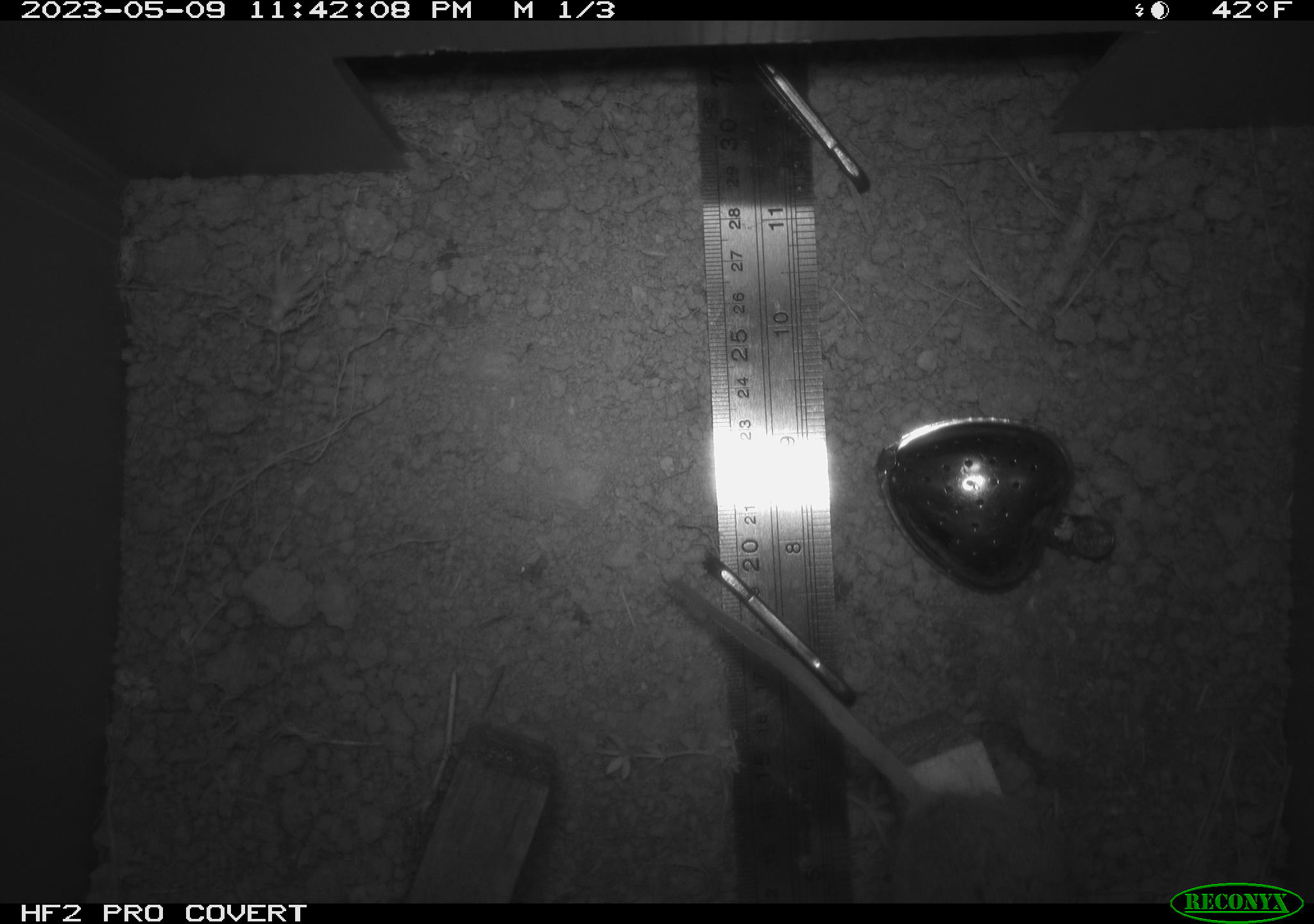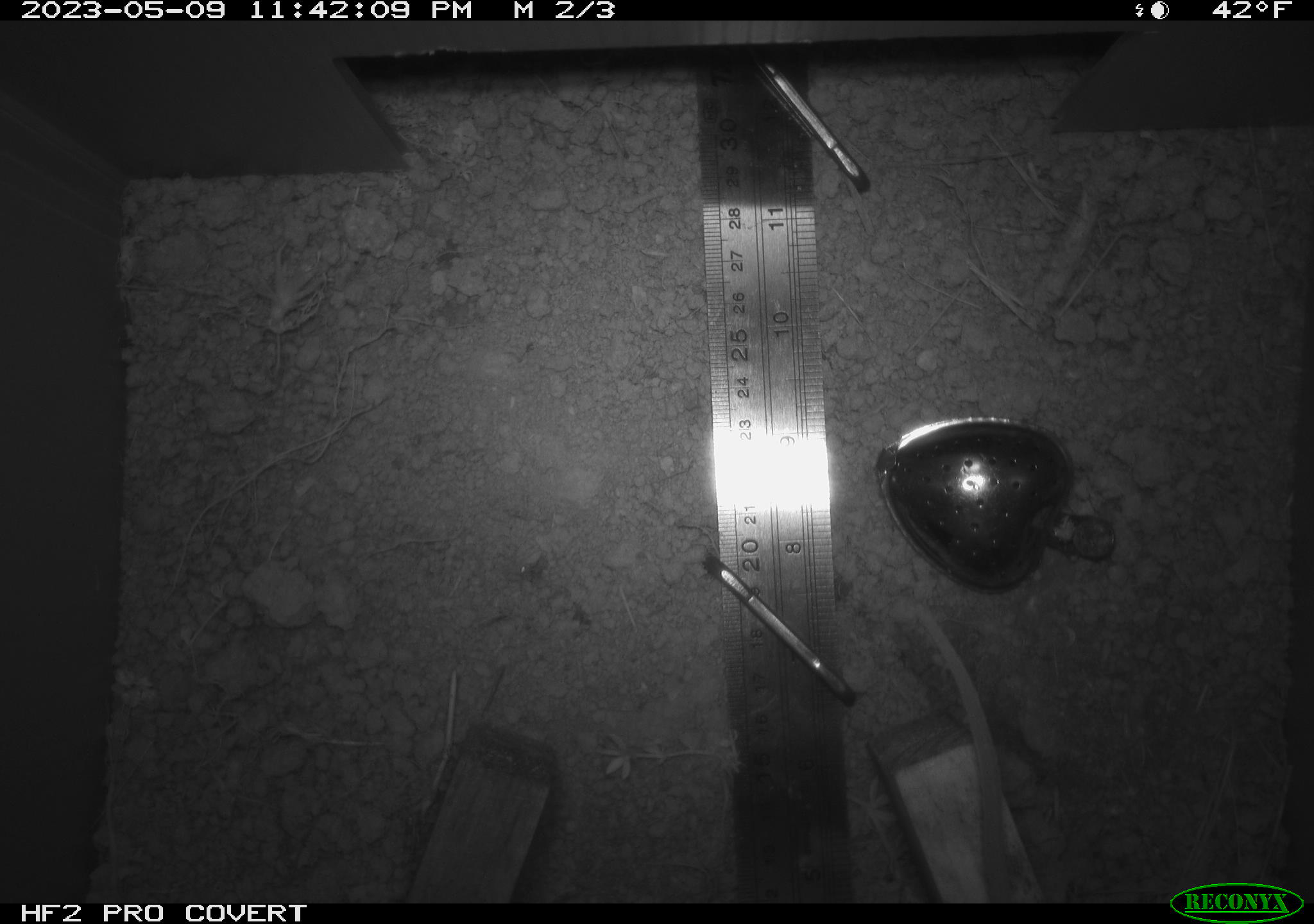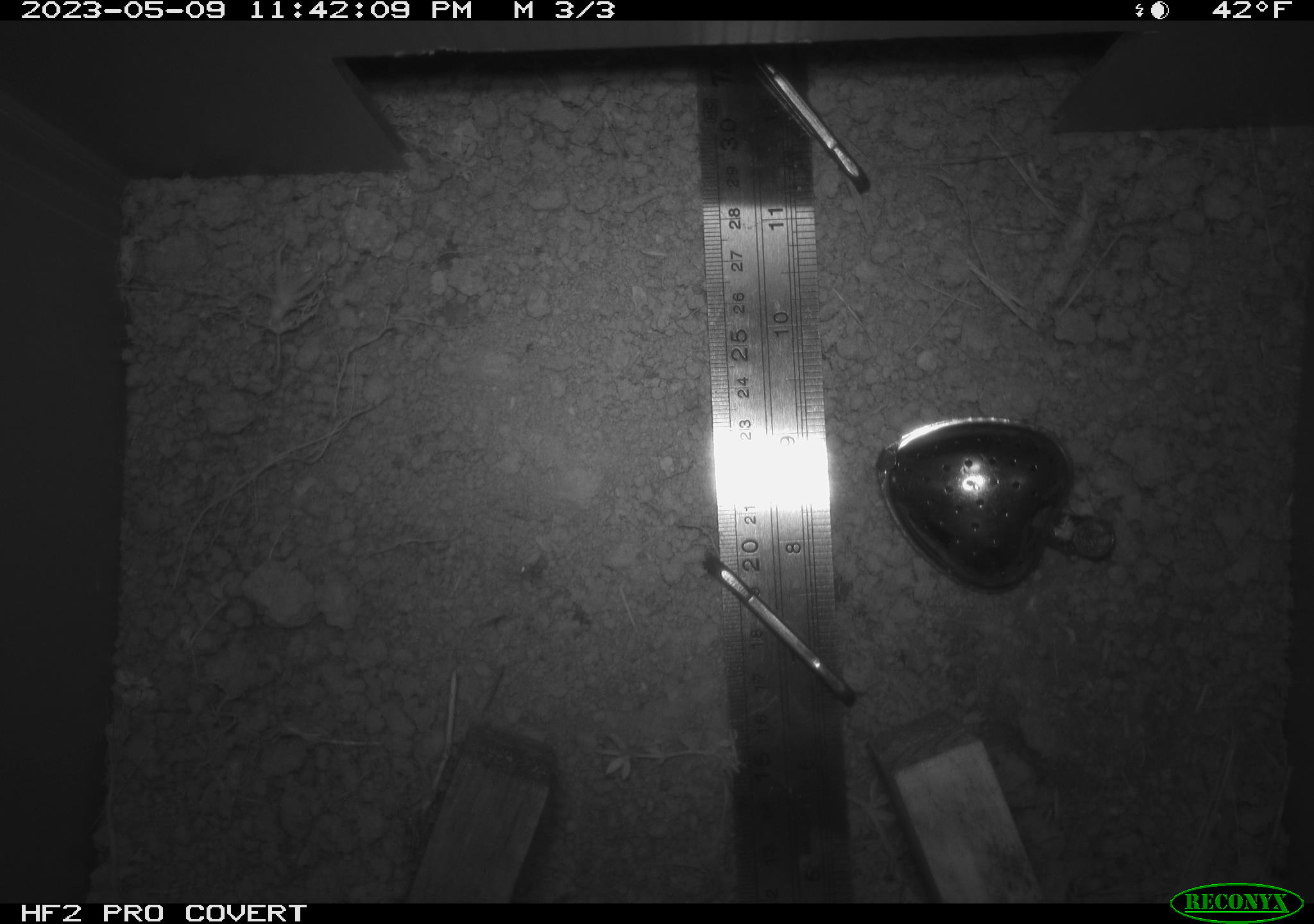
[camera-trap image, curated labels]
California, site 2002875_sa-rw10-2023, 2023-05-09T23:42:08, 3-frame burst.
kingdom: Animalia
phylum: Chordata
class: Mammalia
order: Rodentia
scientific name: Rodentia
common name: mouse species